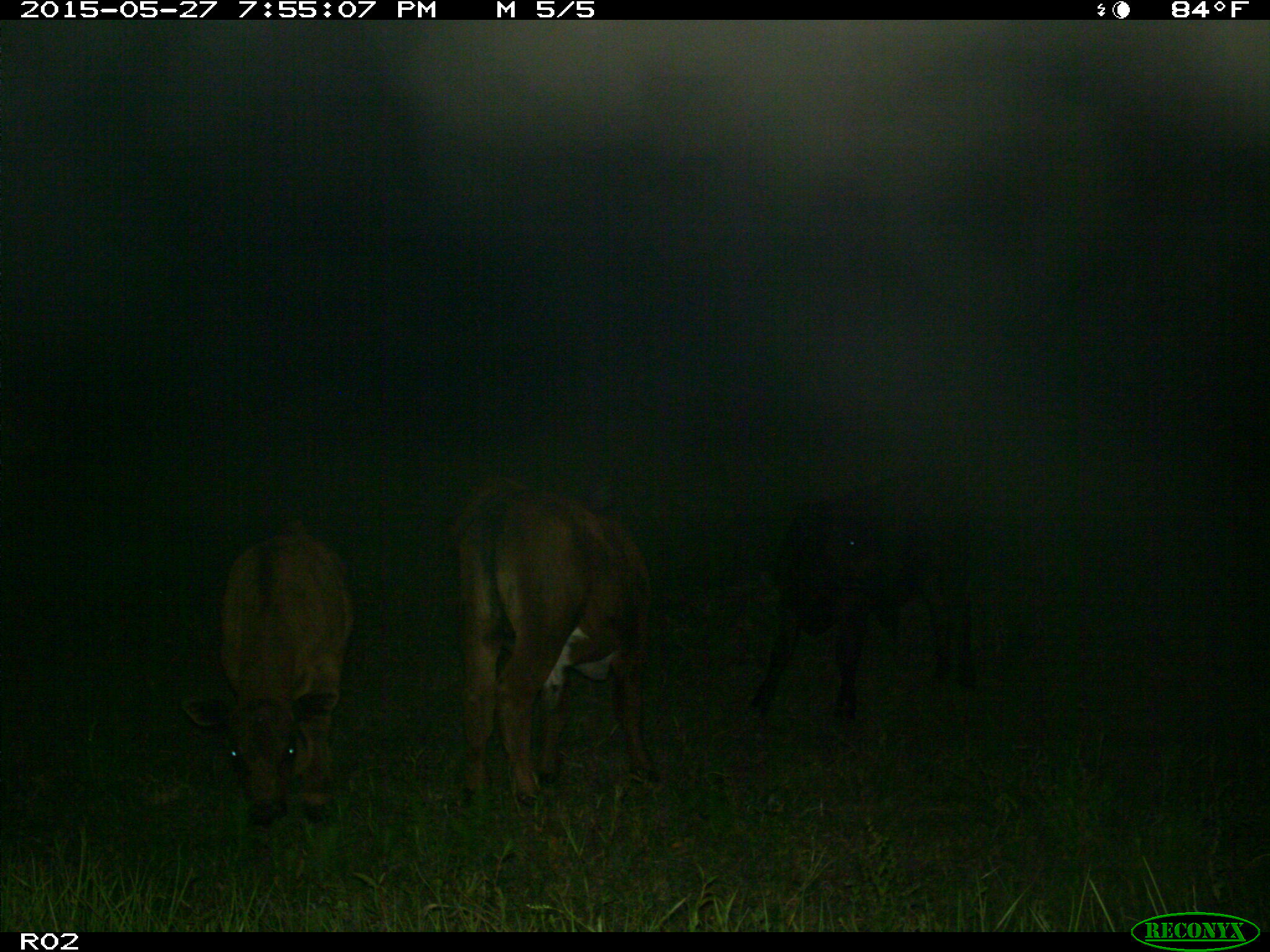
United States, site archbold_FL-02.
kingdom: Animalia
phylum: Chordata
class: Mammalia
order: Artiodactyla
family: Bovidae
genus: Bos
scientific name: Bos taurus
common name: domestic cow